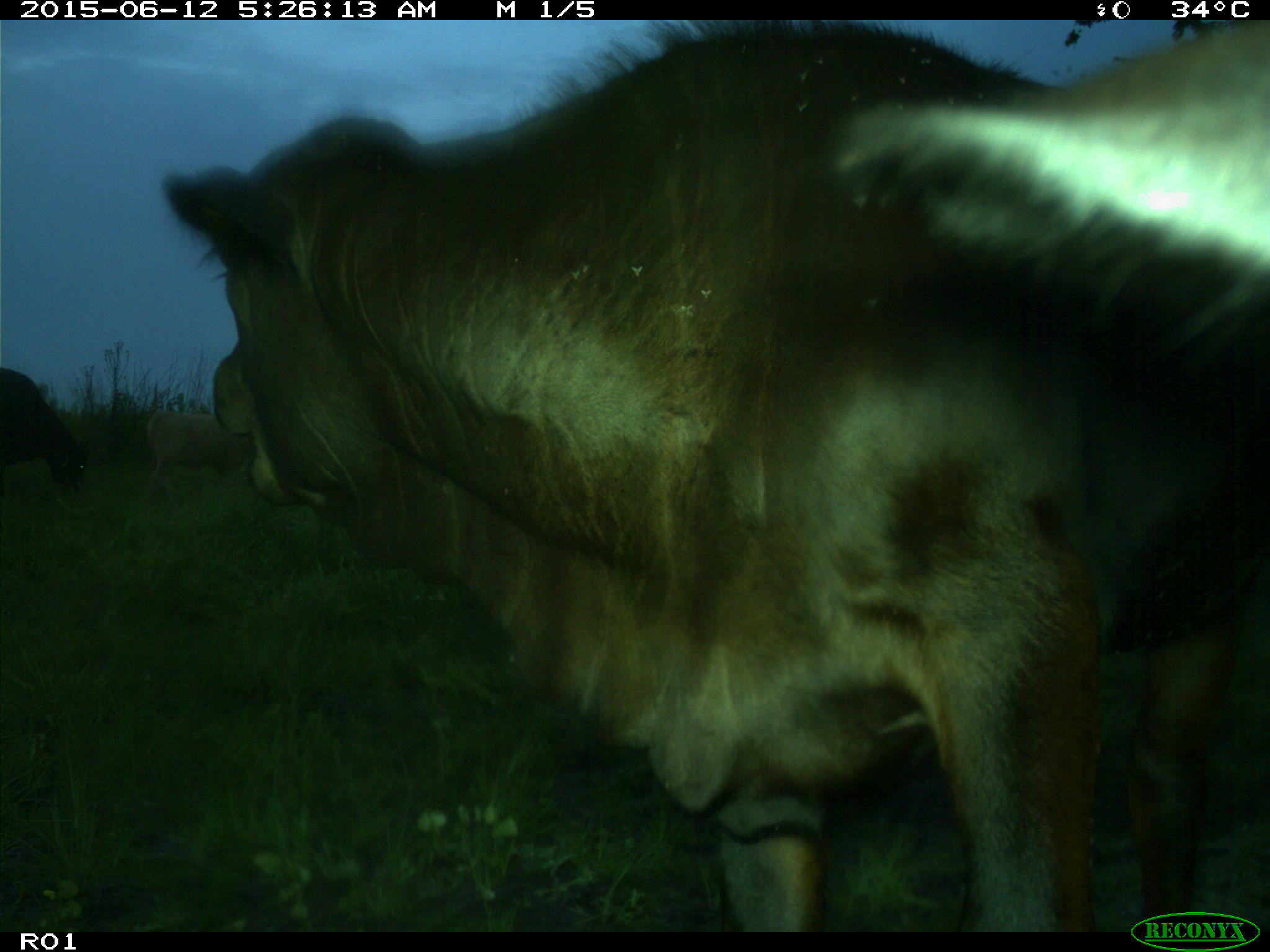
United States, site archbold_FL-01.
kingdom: Animalia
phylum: Chordata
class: Mammalia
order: Artiodactyla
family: Bovidae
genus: Bos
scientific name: Bos taurus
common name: domestic cow